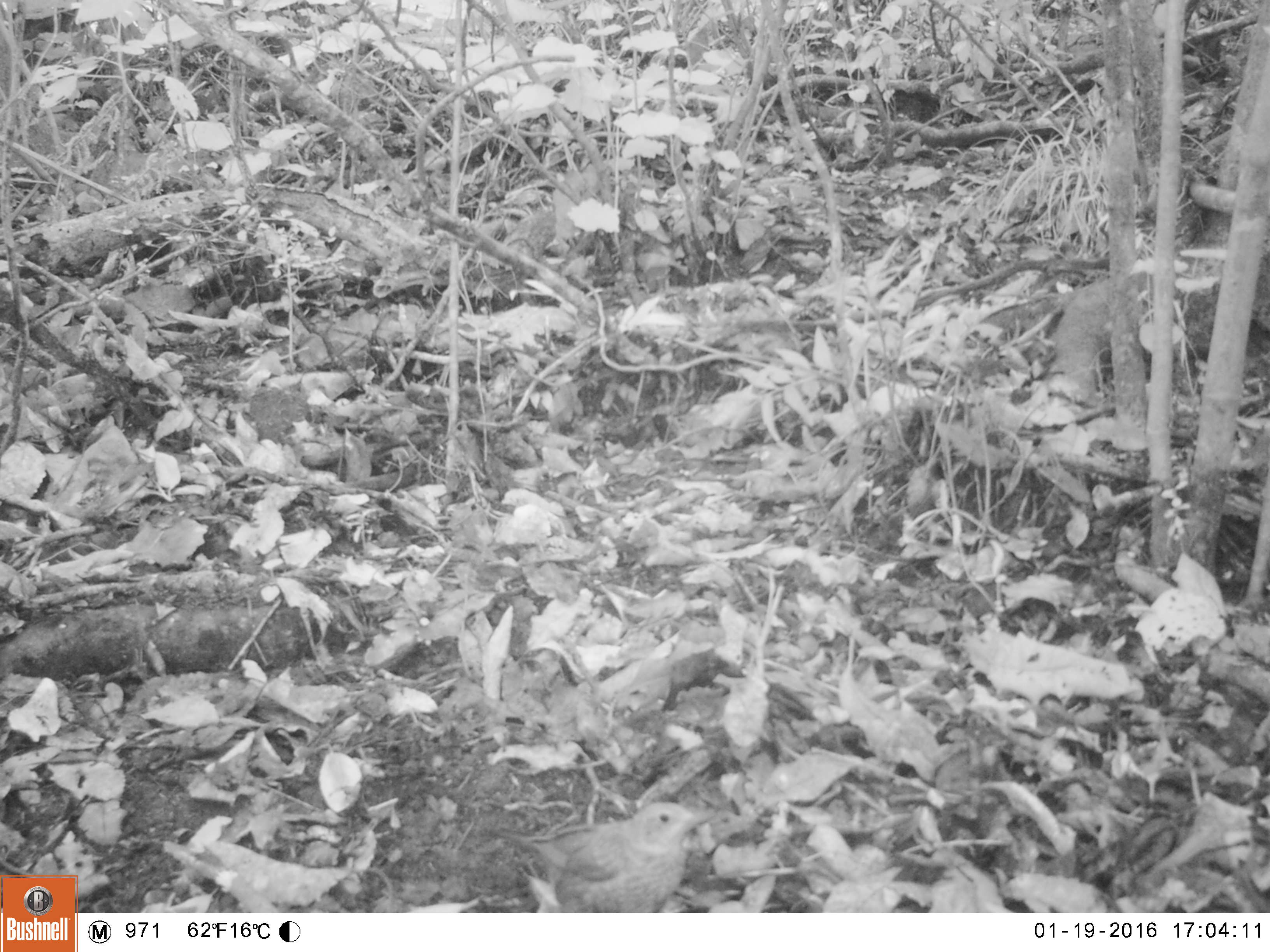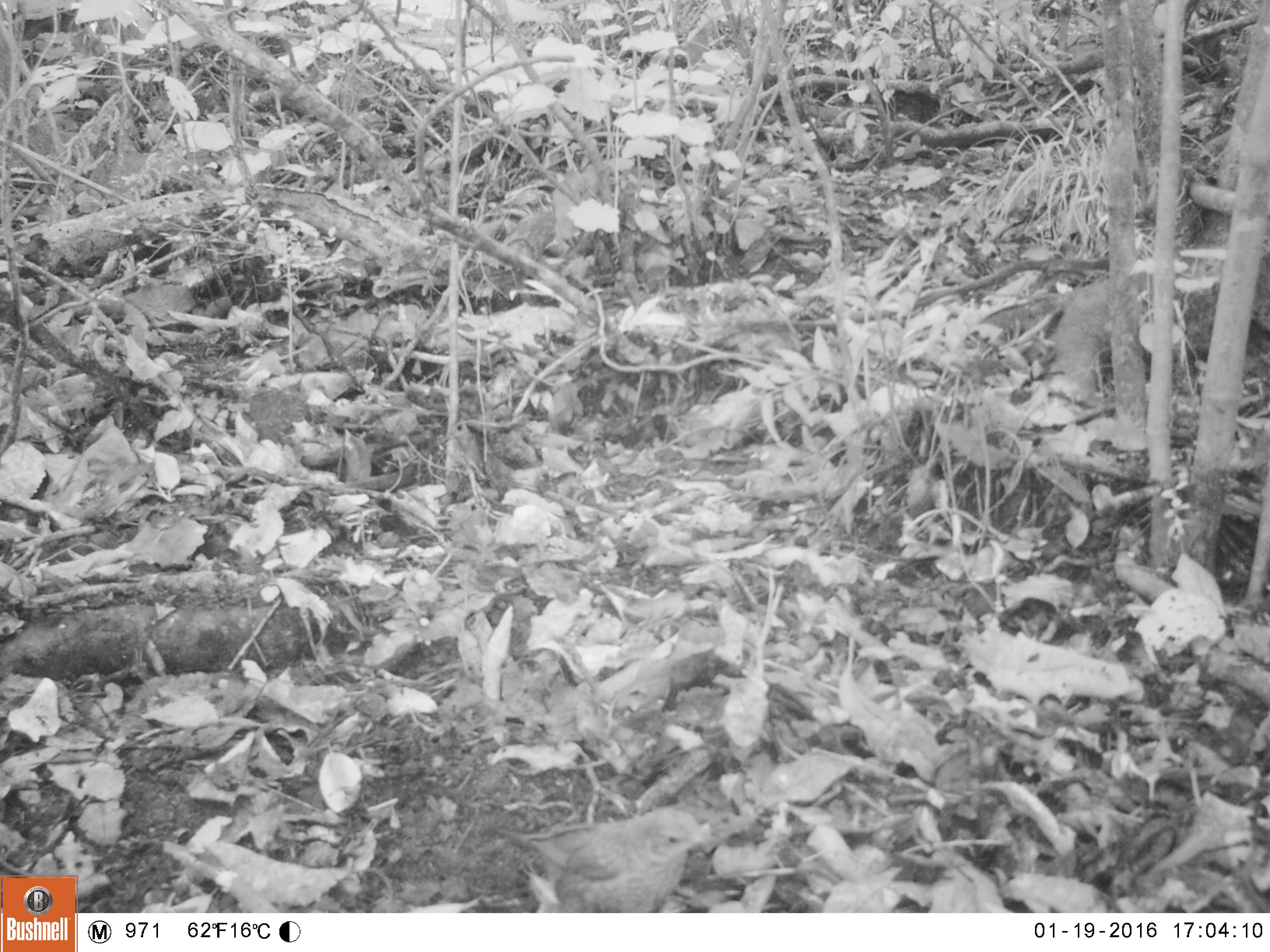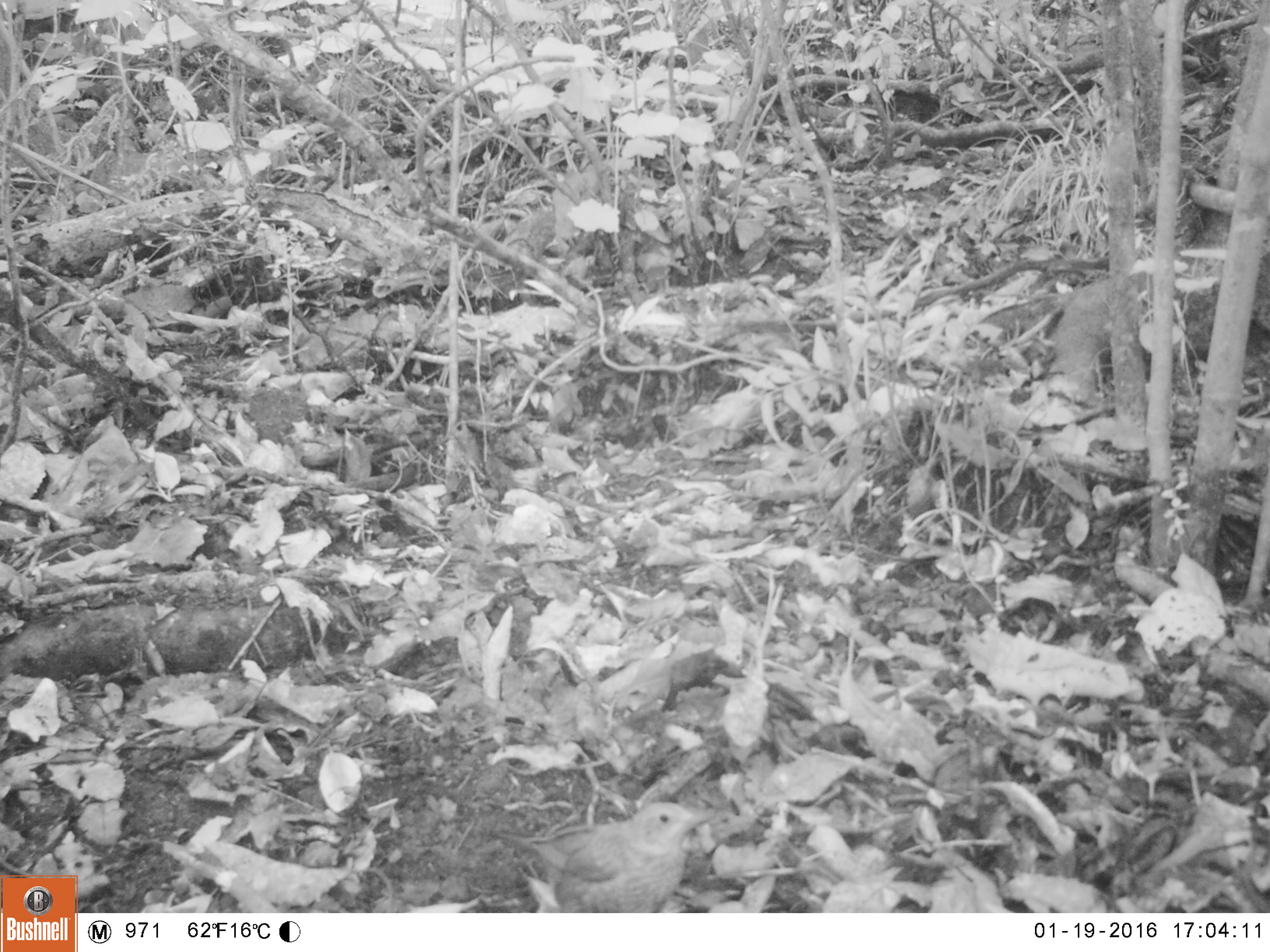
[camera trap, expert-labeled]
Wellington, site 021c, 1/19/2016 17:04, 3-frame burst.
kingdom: Animalia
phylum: Chordata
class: Aves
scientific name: Aves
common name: bird